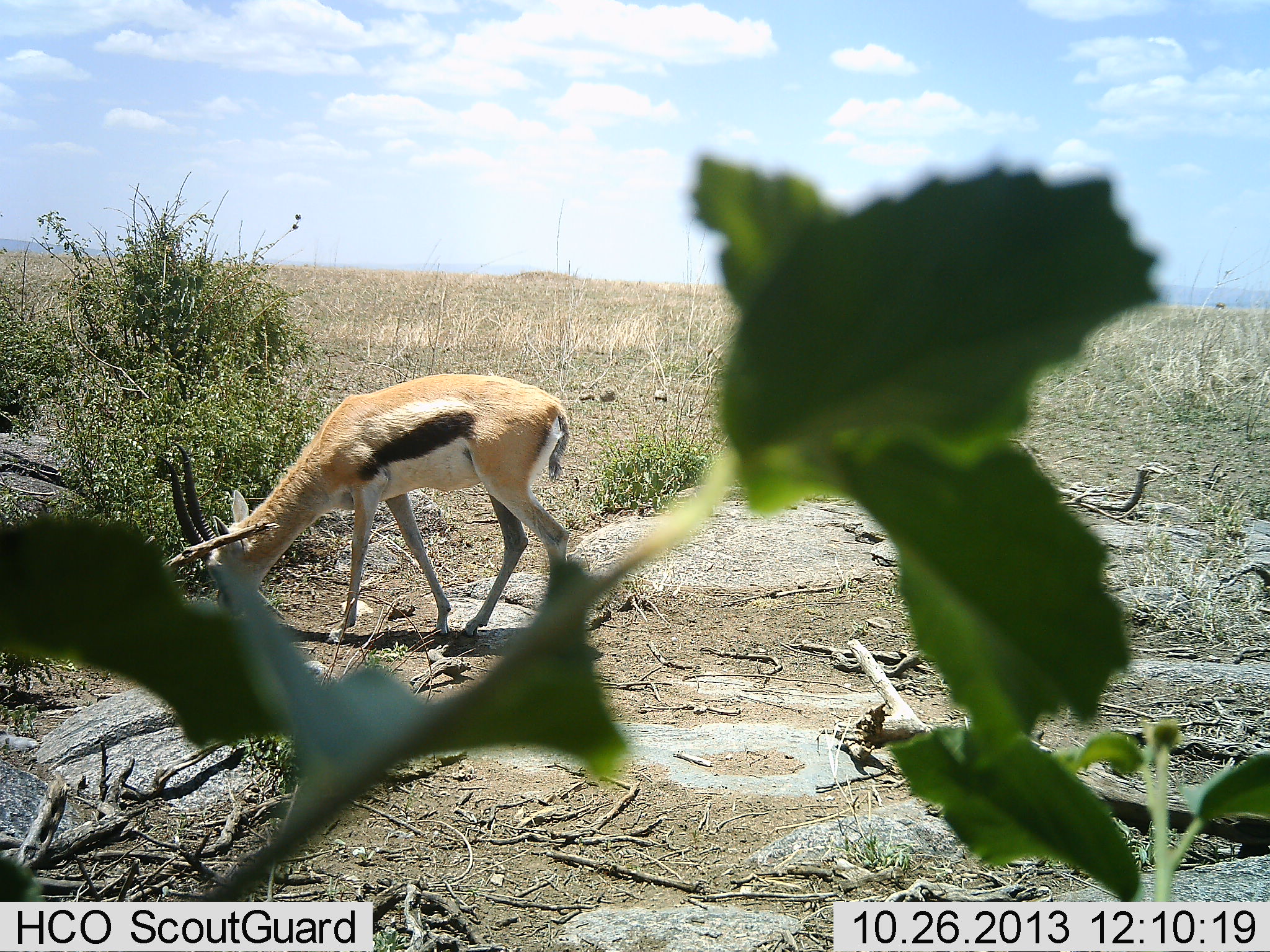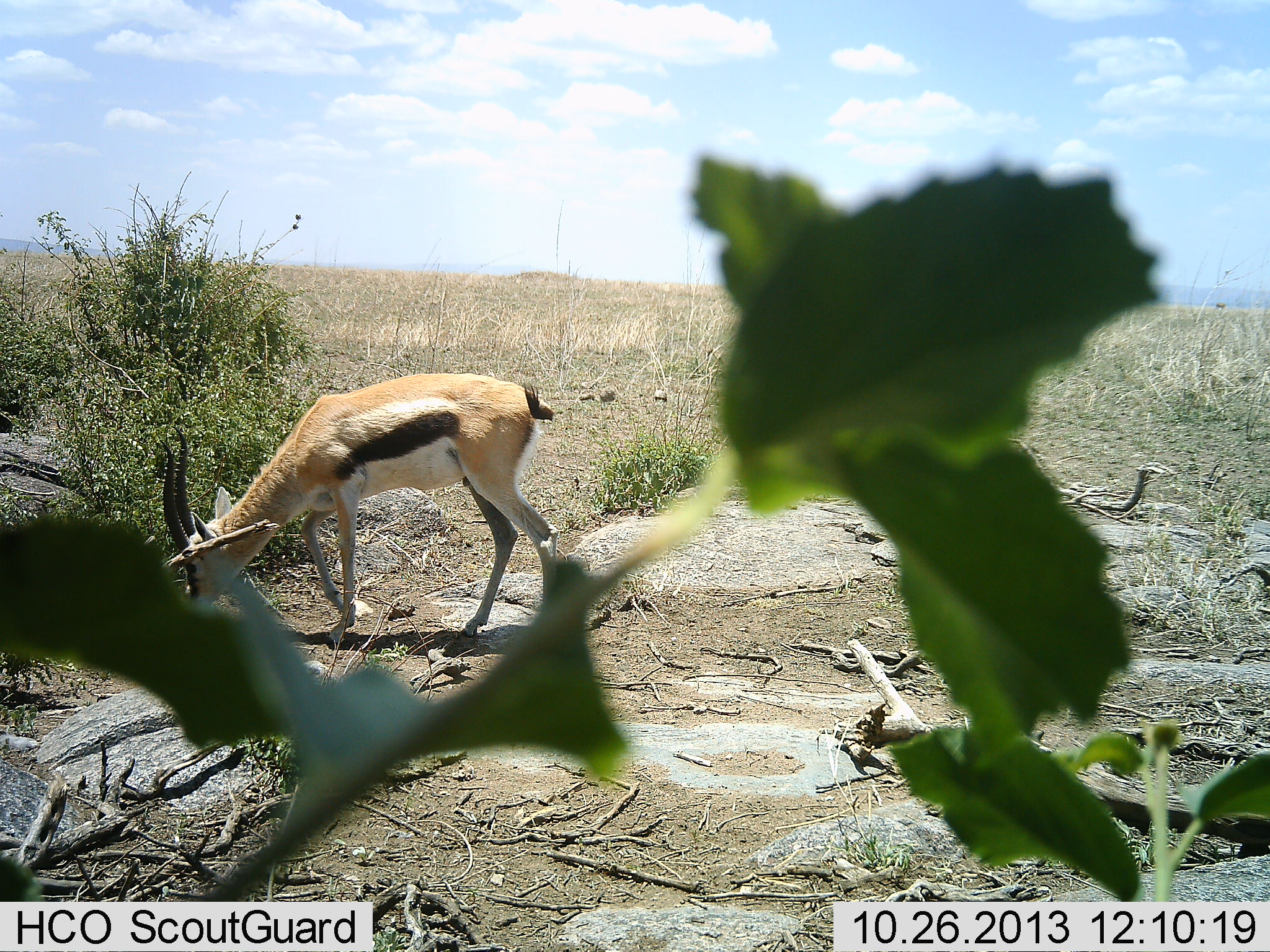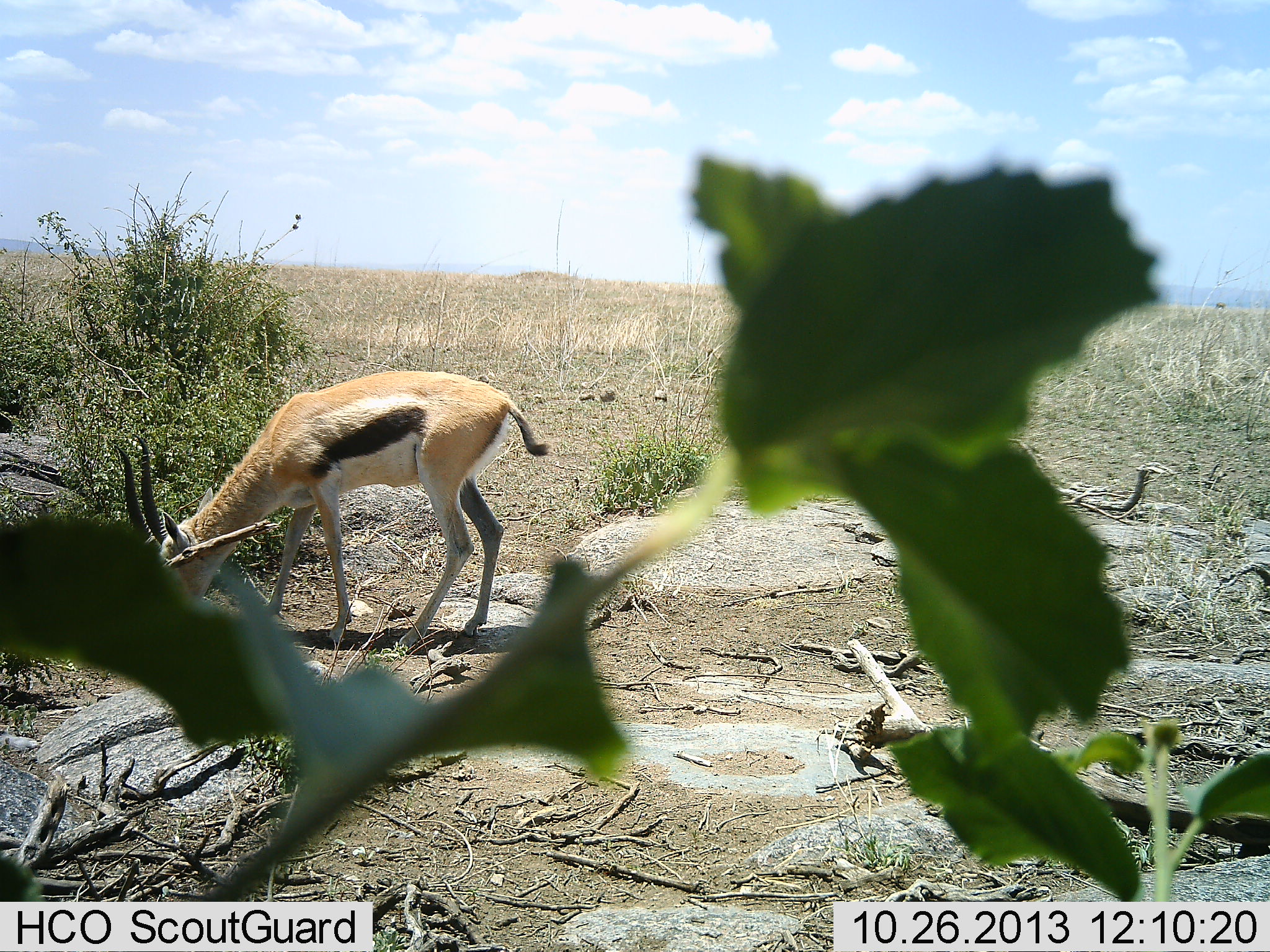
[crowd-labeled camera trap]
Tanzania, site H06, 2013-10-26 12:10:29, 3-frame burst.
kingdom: Animalia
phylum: Chordata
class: Mammalia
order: Artiodactyla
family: Bovidae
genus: Eudorcas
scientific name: Eudorcas thomsonii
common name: thomson's gazelle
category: gazellethomsons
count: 1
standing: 14%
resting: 0%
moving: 17%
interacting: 0%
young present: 0%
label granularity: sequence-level